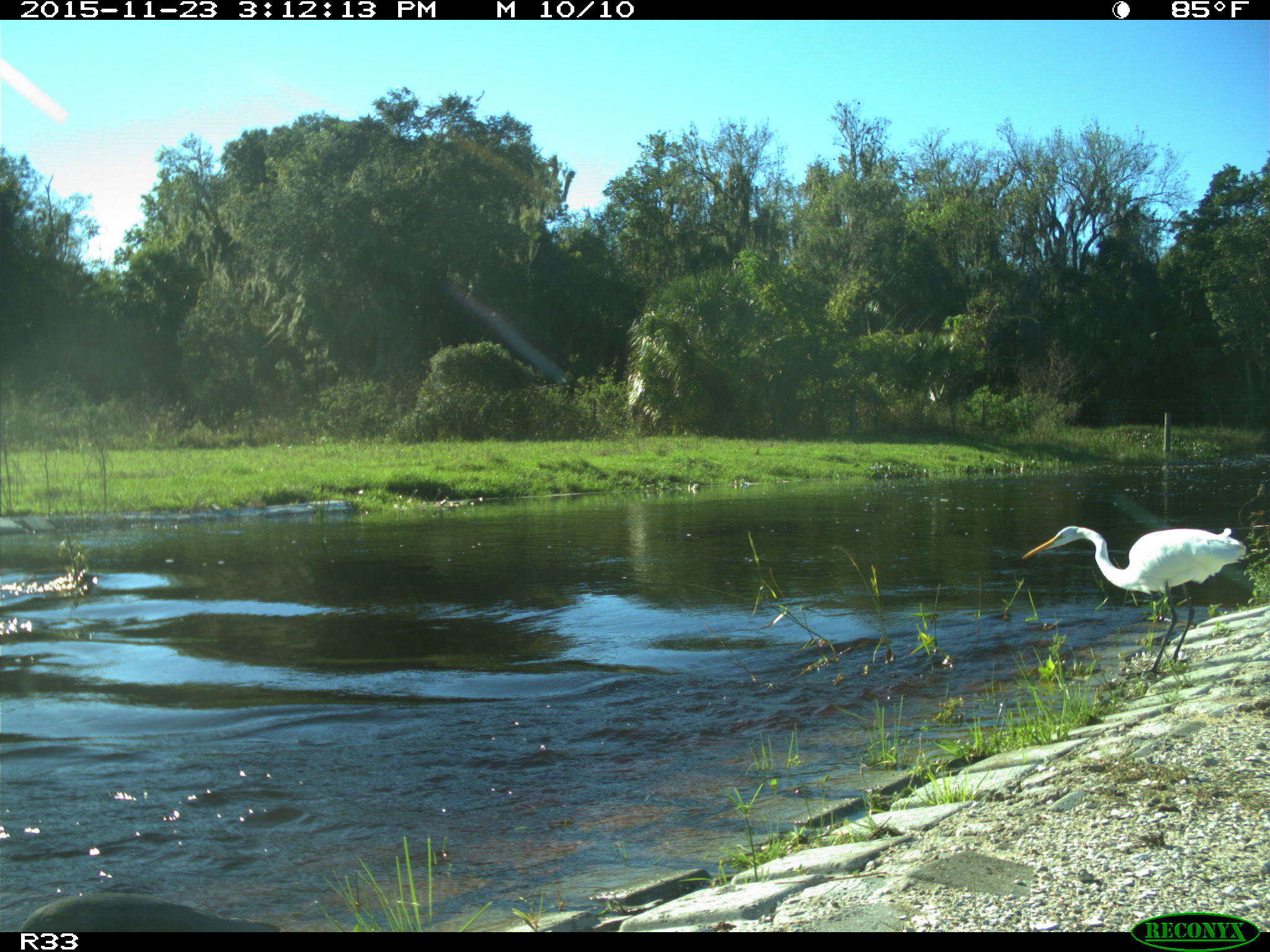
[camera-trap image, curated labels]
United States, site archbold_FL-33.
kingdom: Animalia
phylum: Chordata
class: Aves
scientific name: Aves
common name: birds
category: unidentified bird